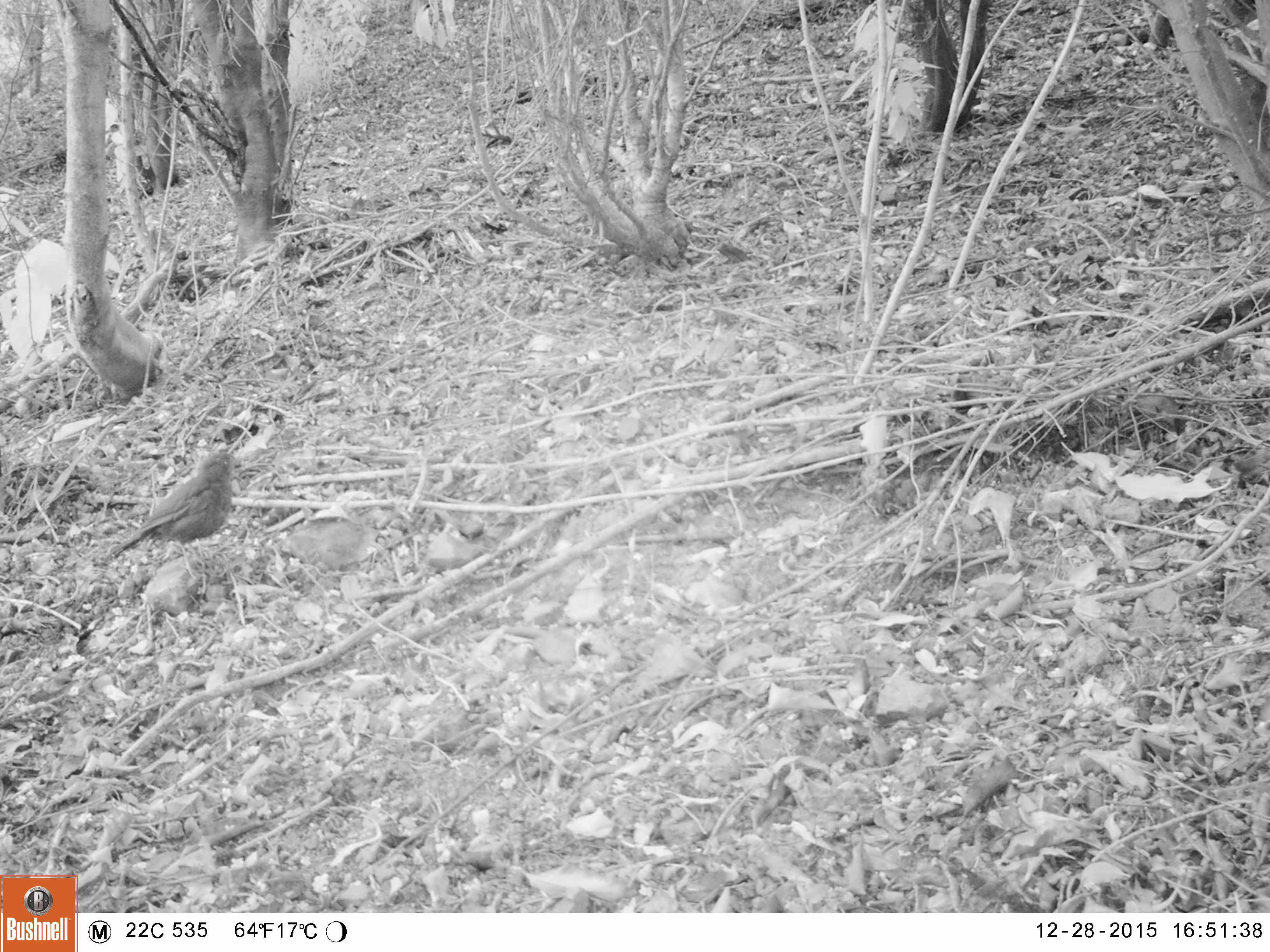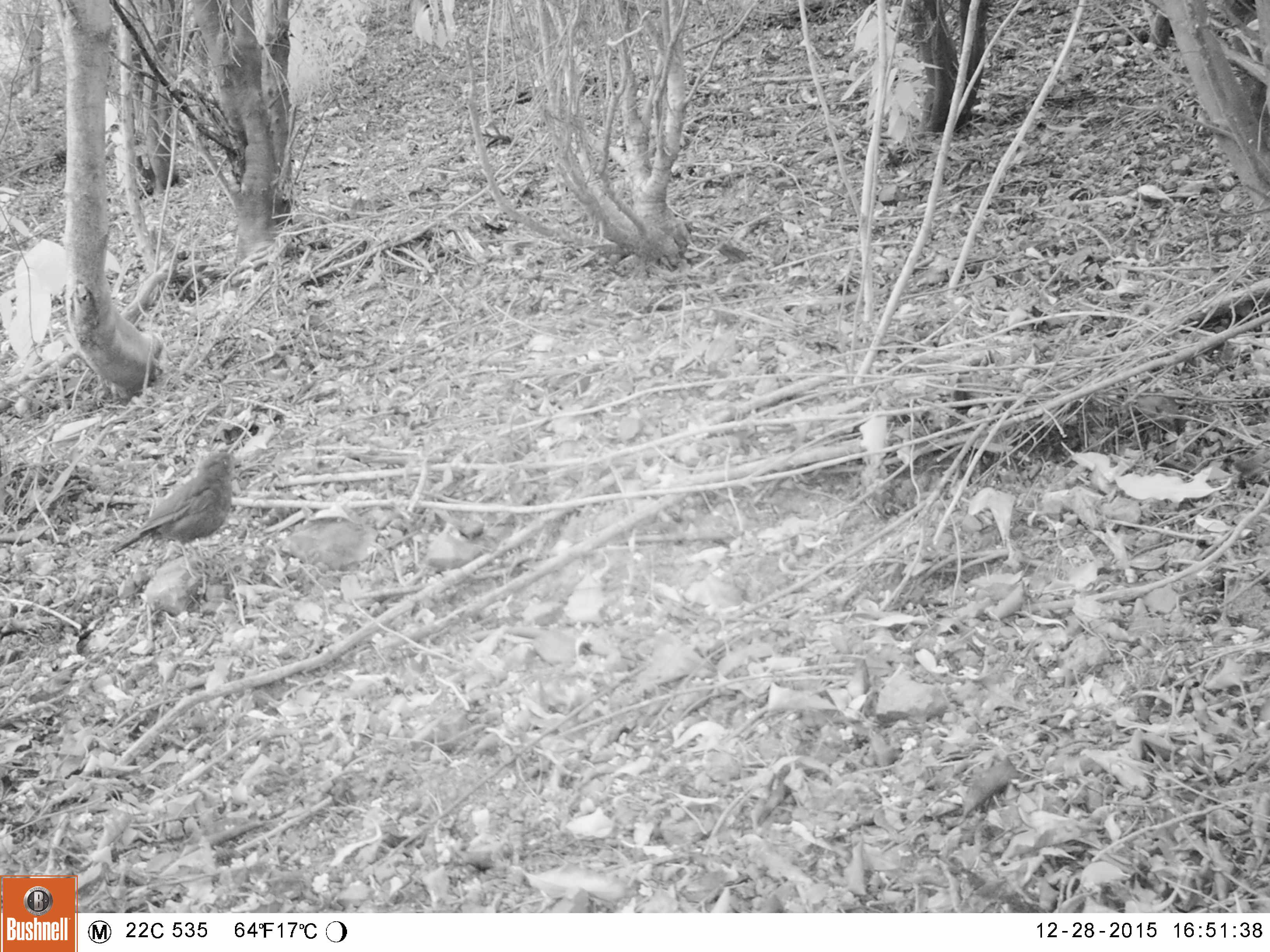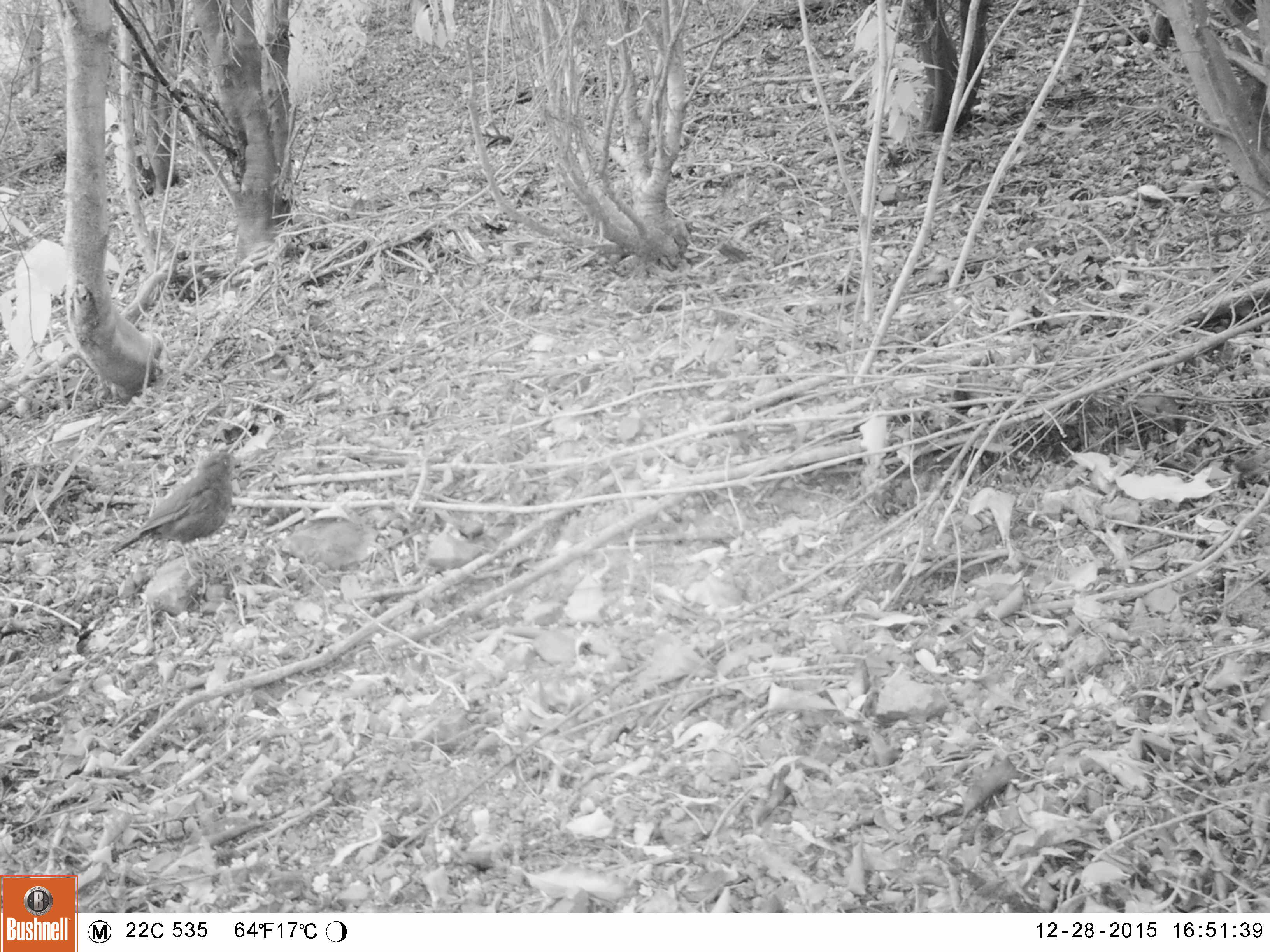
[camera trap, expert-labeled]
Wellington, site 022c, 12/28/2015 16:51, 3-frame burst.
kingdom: Animalia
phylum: Chordata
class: Aves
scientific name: Aves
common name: bird